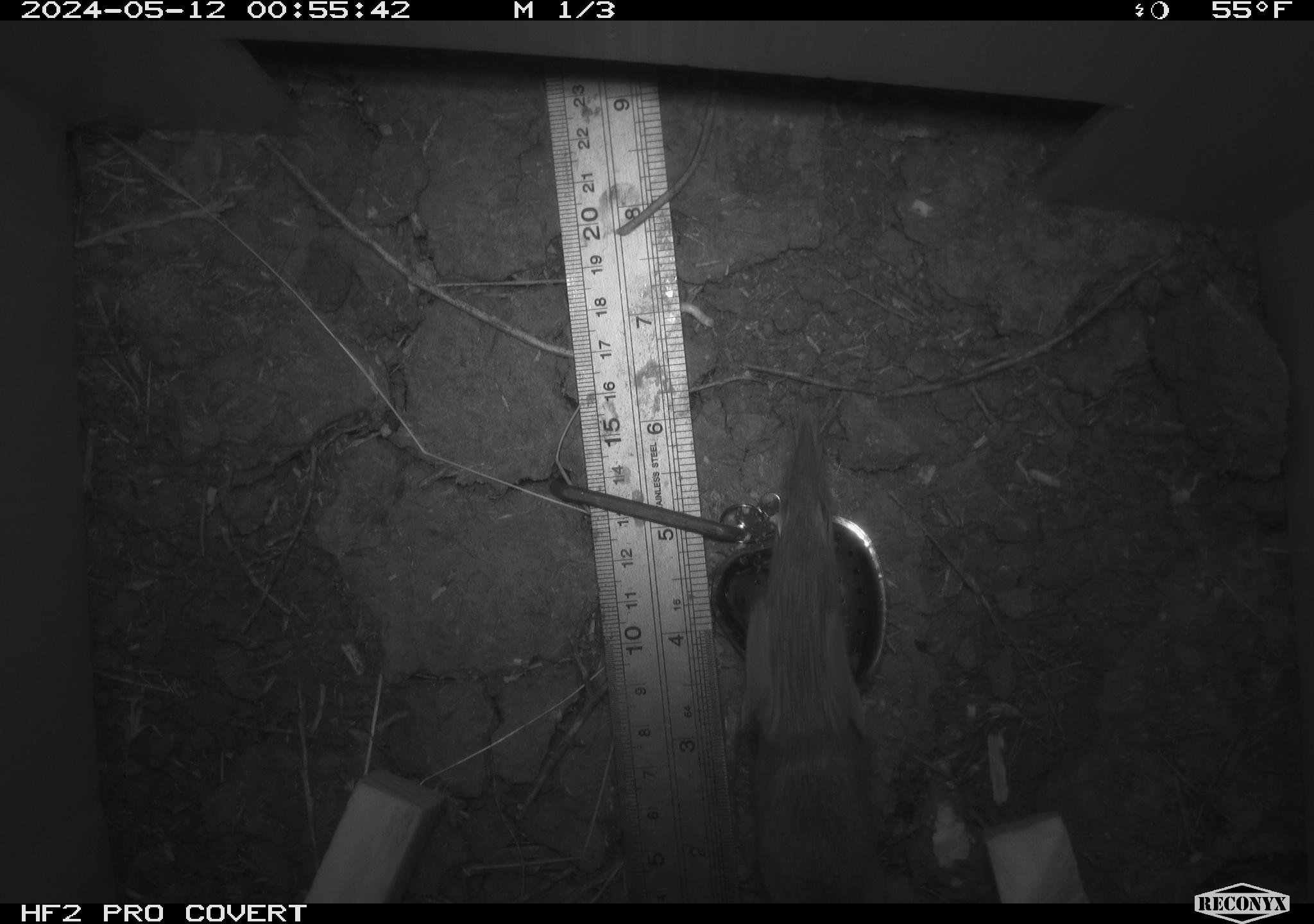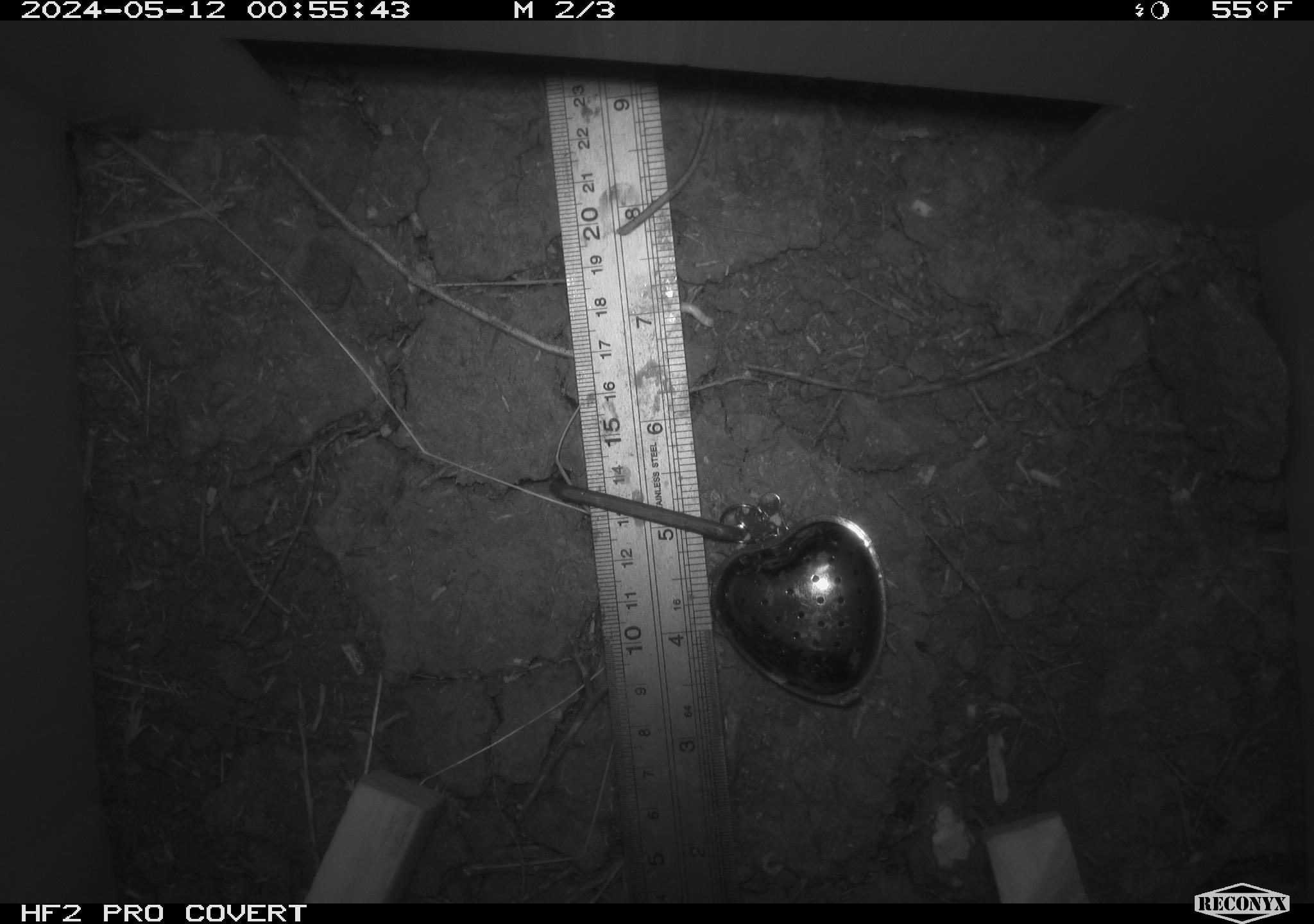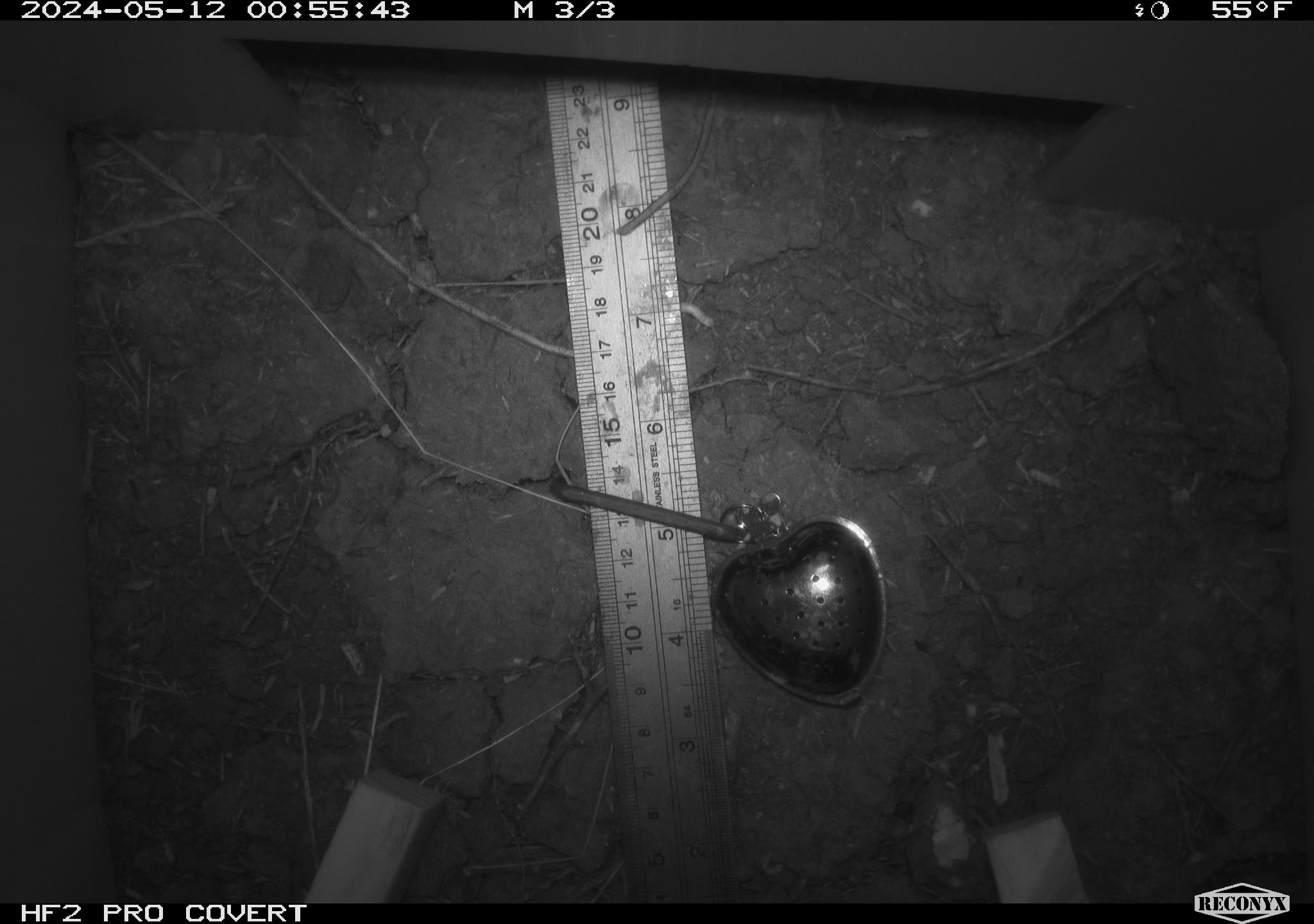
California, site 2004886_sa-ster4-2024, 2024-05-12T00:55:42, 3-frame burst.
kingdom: Animalia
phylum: Chordata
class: Mammalia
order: Rodentia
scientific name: Rodentia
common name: mouse species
Mouse species (Rodentia).